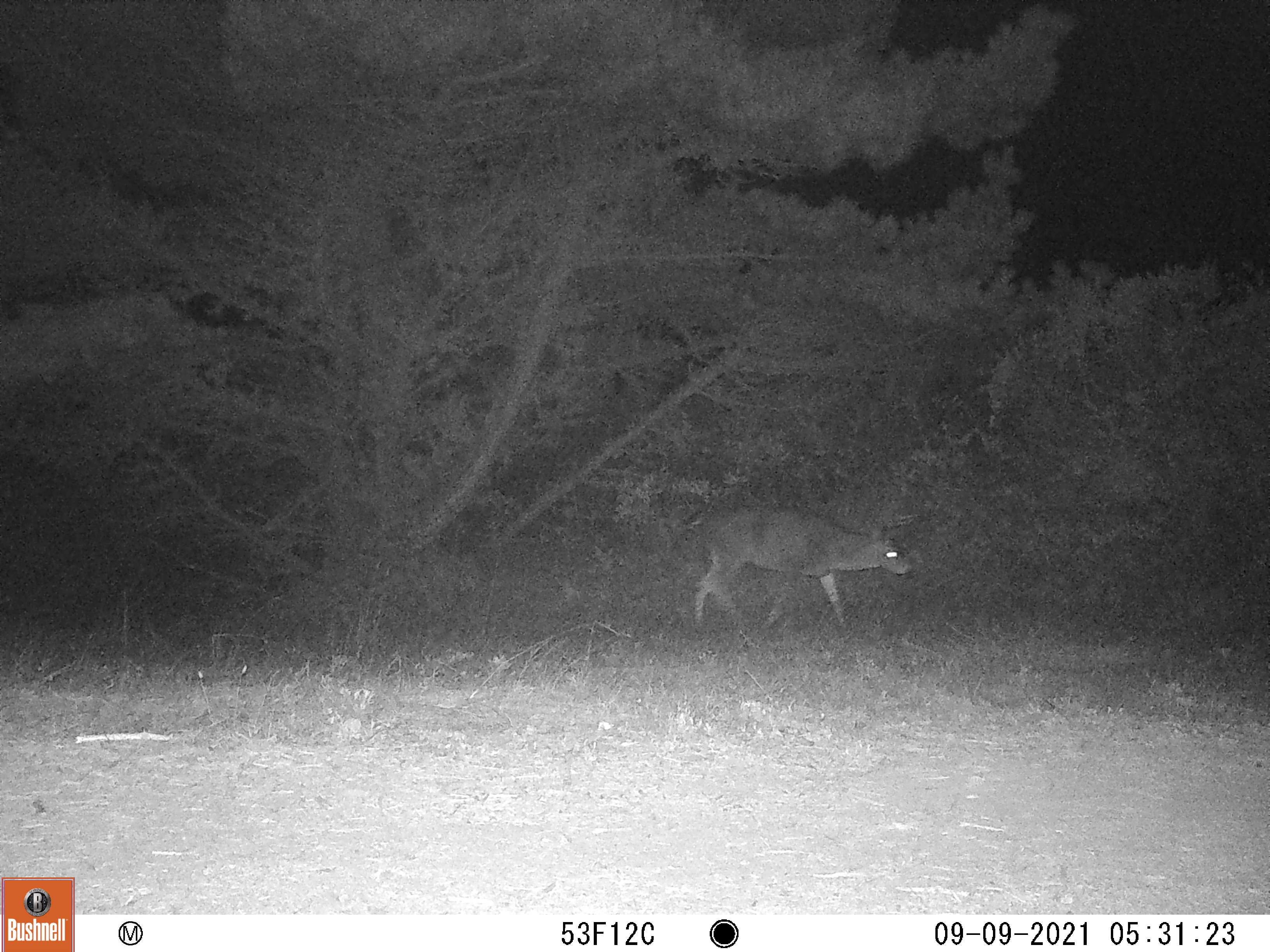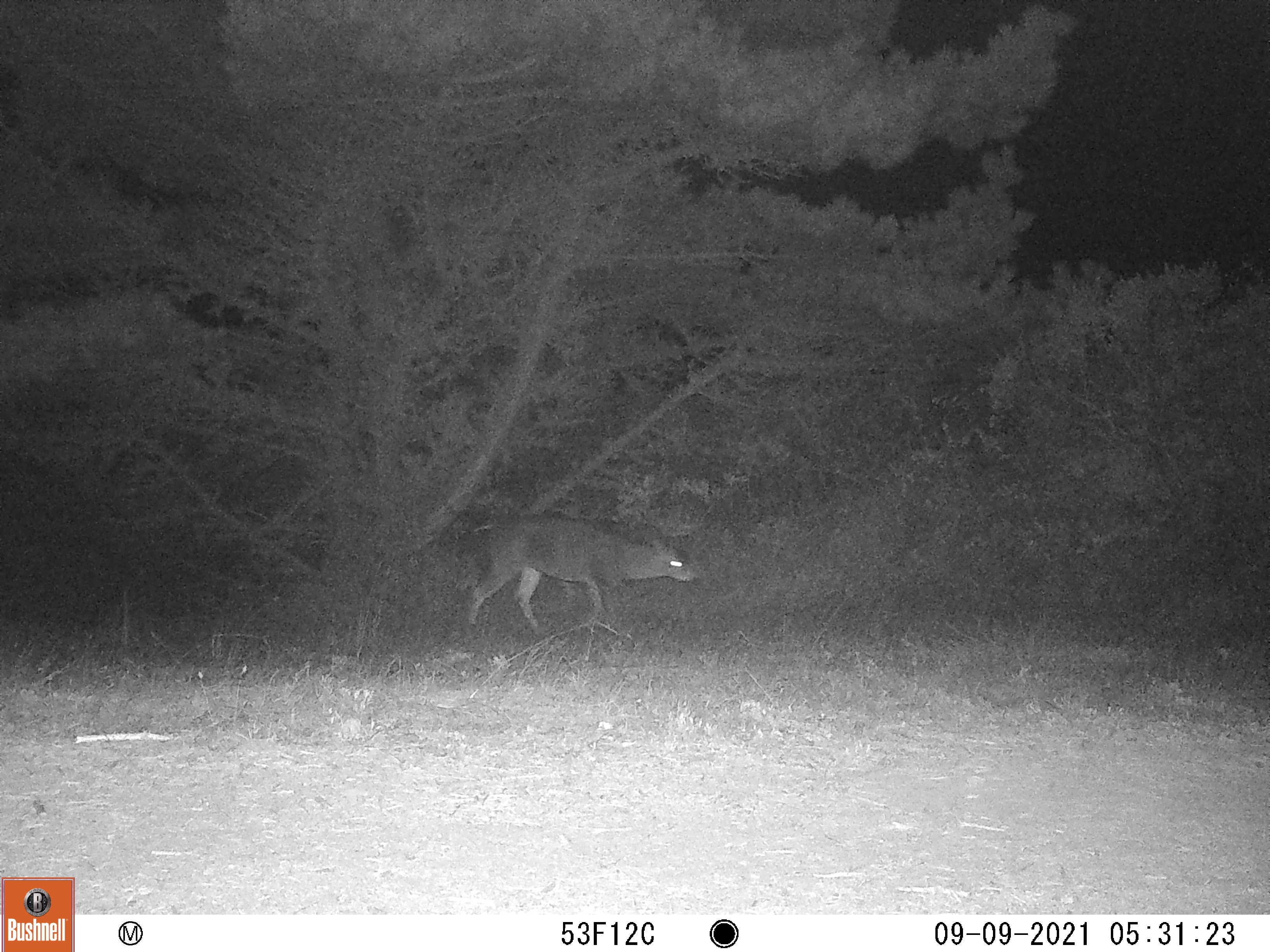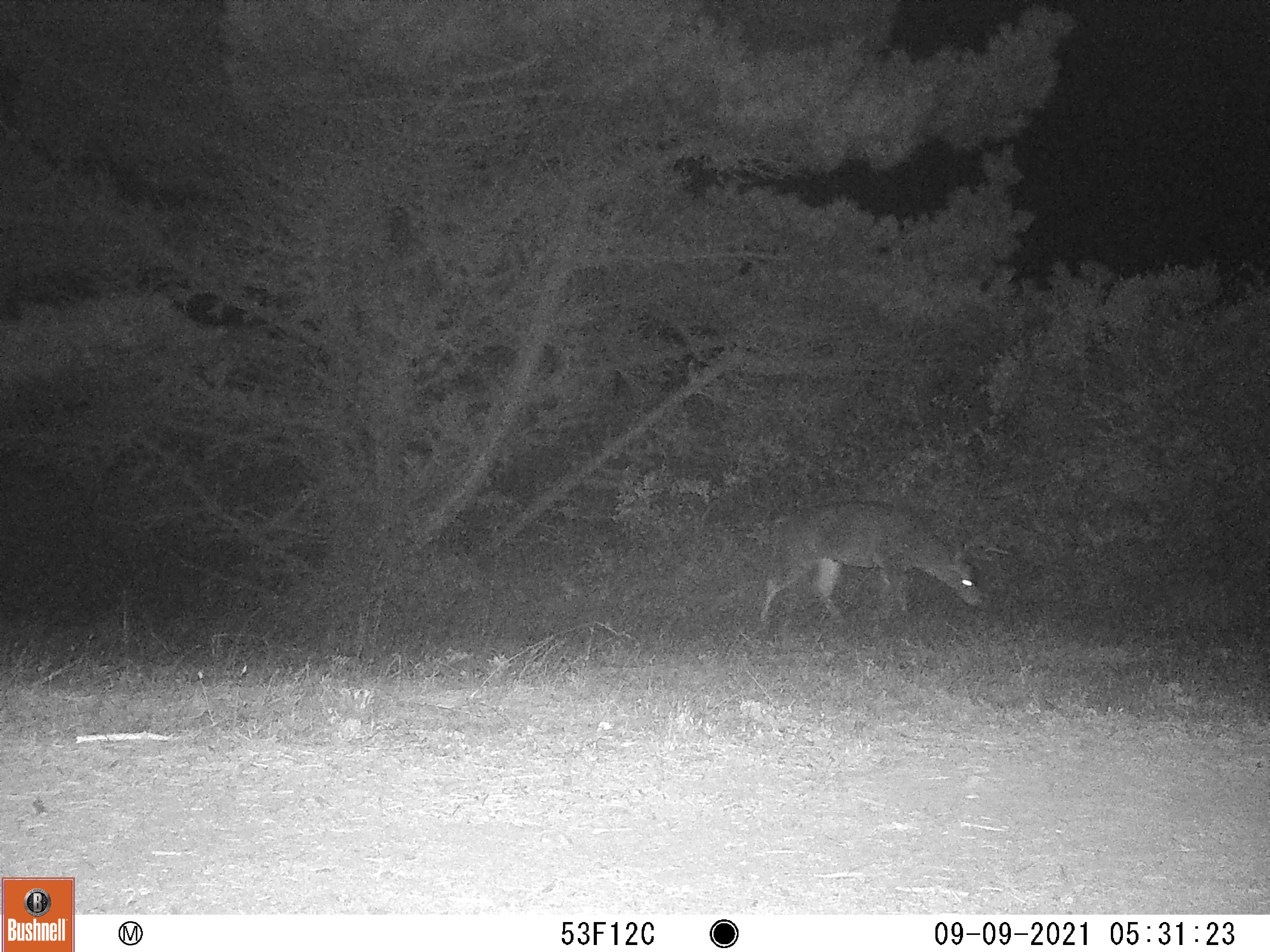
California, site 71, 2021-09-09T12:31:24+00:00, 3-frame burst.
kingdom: Animalia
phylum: Chordata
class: Mammalia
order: Artiodactyla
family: Cervidae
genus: Odocoileus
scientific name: Odocoileus hemionus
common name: mule deer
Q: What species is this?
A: Mule deer (Odocoileus hemionus).